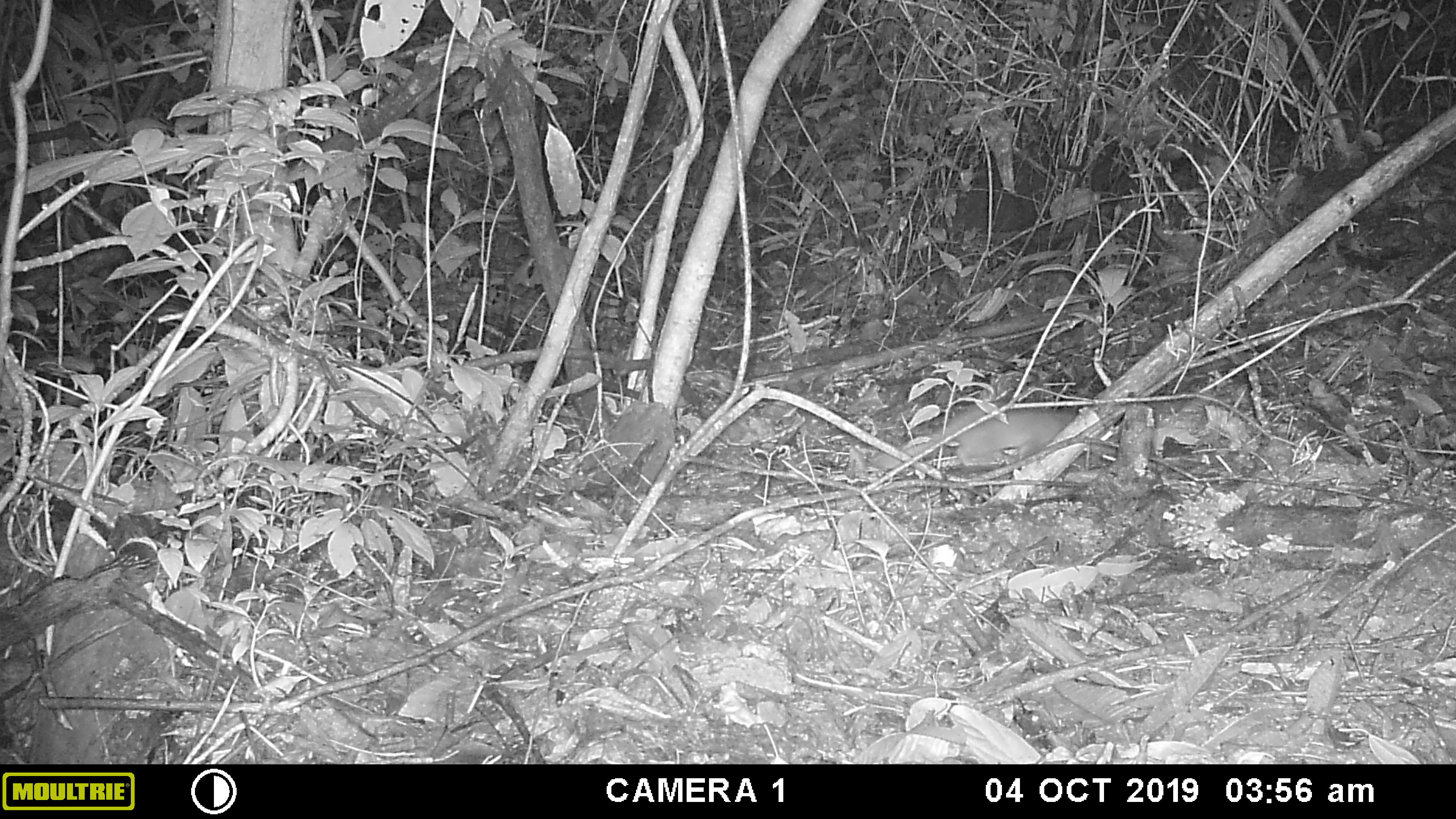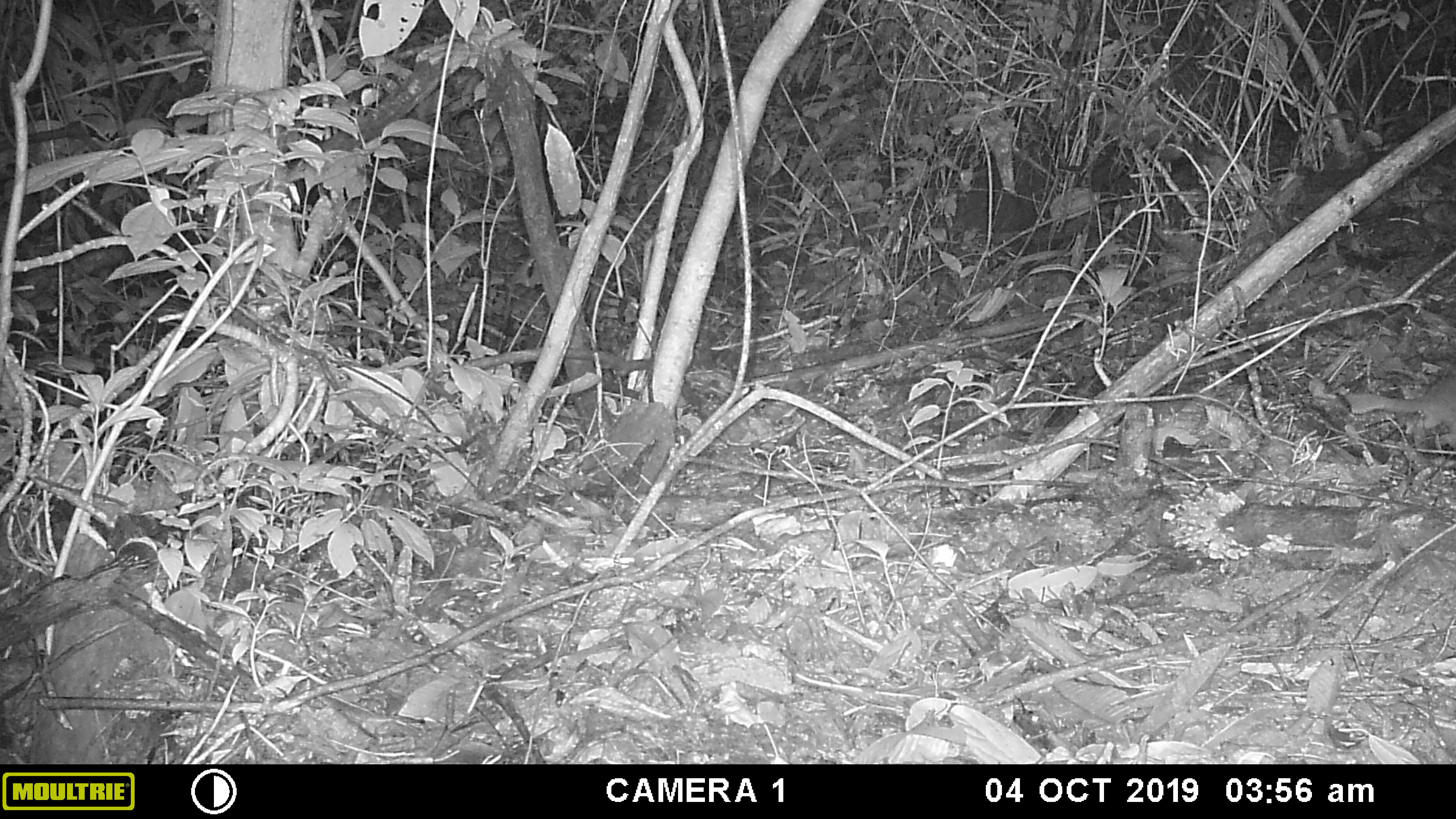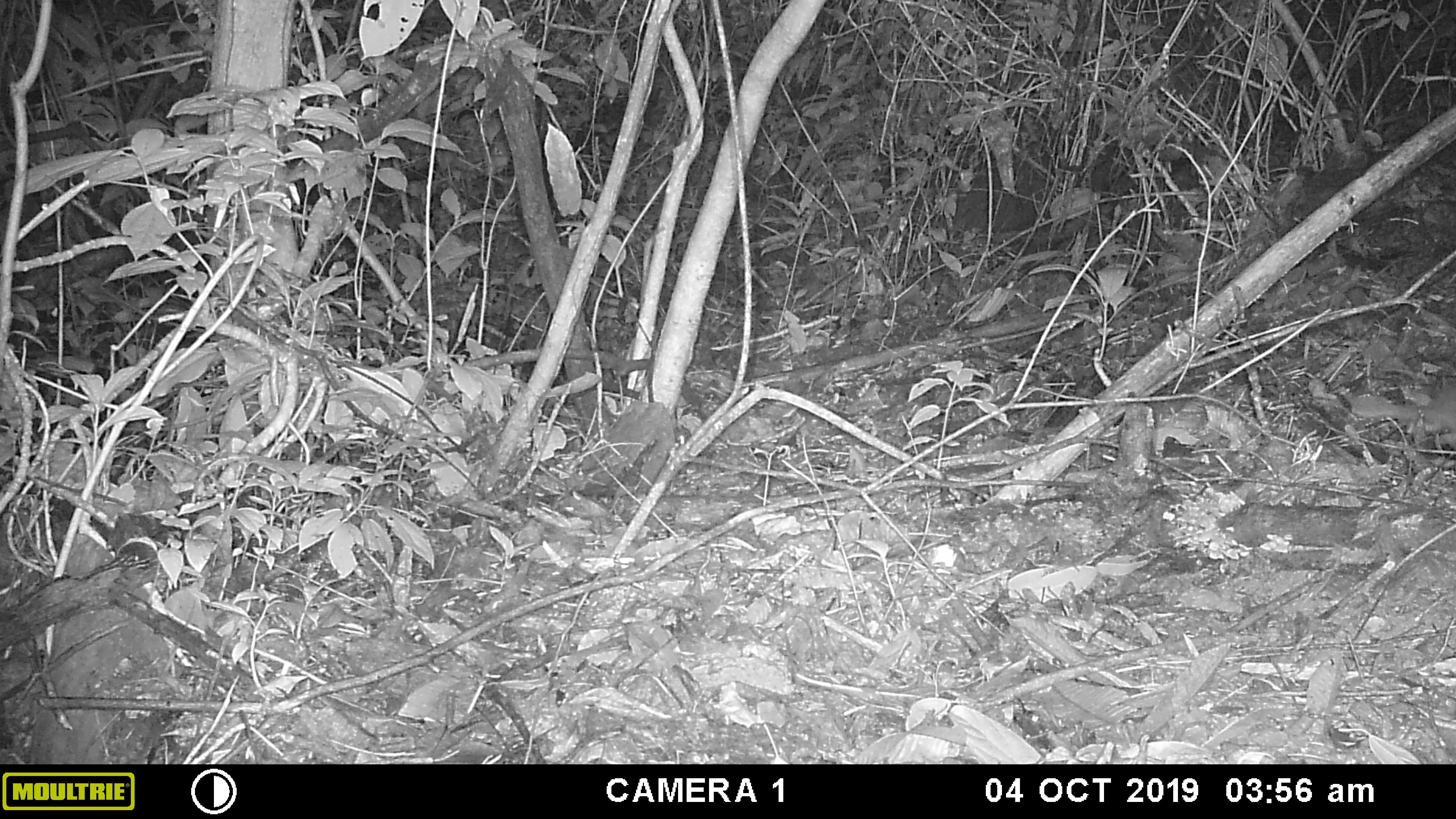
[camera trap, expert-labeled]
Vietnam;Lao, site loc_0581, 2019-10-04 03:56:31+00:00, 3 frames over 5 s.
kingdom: Animalia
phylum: Chordata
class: Mammalia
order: Rodentia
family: Muridae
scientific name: Muridae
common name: old-world mice and rats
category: unidentified murid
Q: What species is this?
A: Unidentified murid (old-world mice and rats) (Muridae).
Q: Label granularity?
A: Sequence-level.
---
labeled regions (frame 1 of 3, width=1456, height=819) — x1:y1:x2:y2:
unidentified murid: 867:403:1078:470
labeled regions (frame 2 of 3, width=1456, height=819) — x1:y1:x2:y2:
unidentified murid: 1308:367:1455:454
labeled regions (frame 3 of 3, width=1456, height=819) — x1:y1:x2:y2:
unidentified murid: 1351:381:1455:453